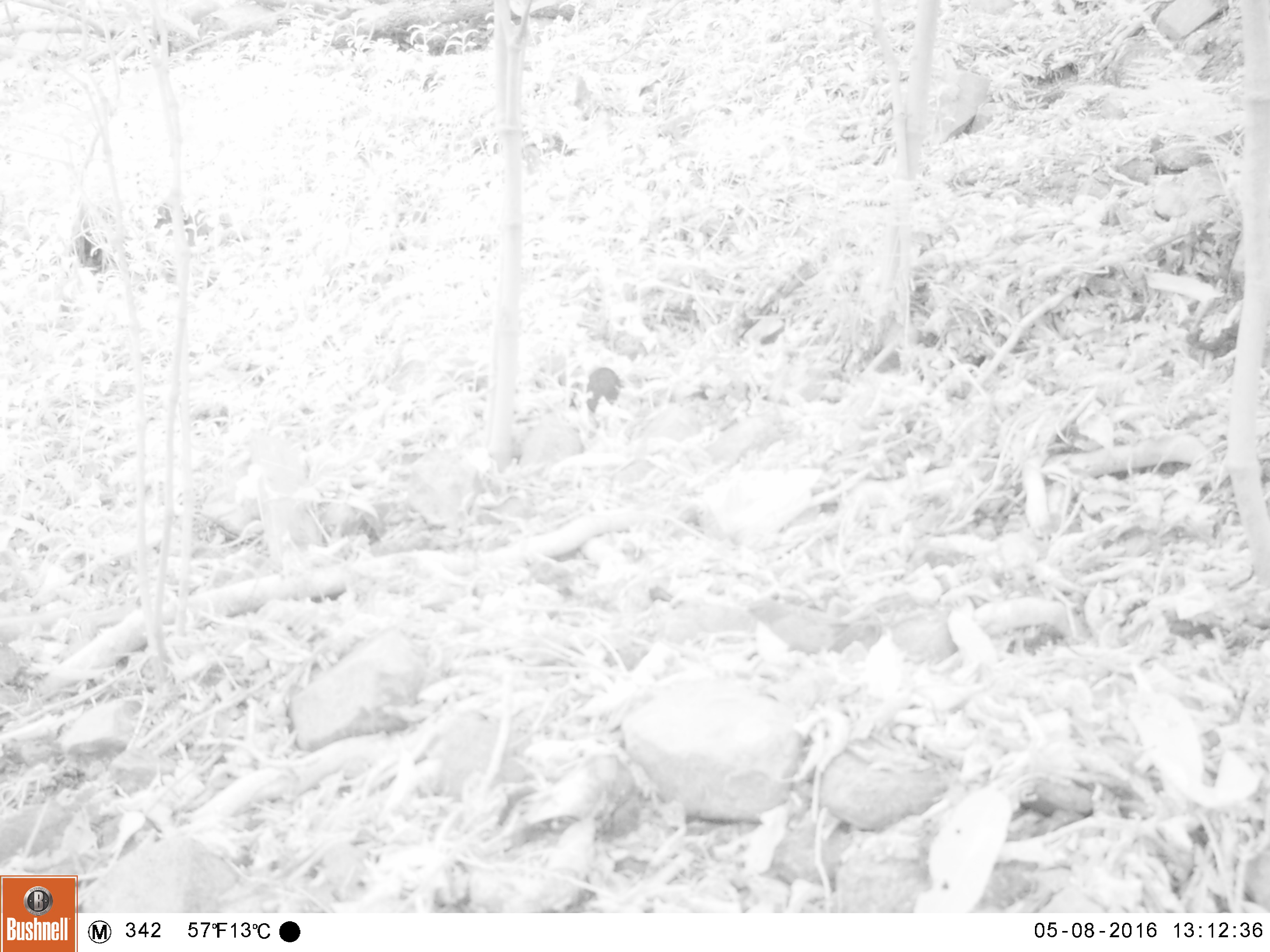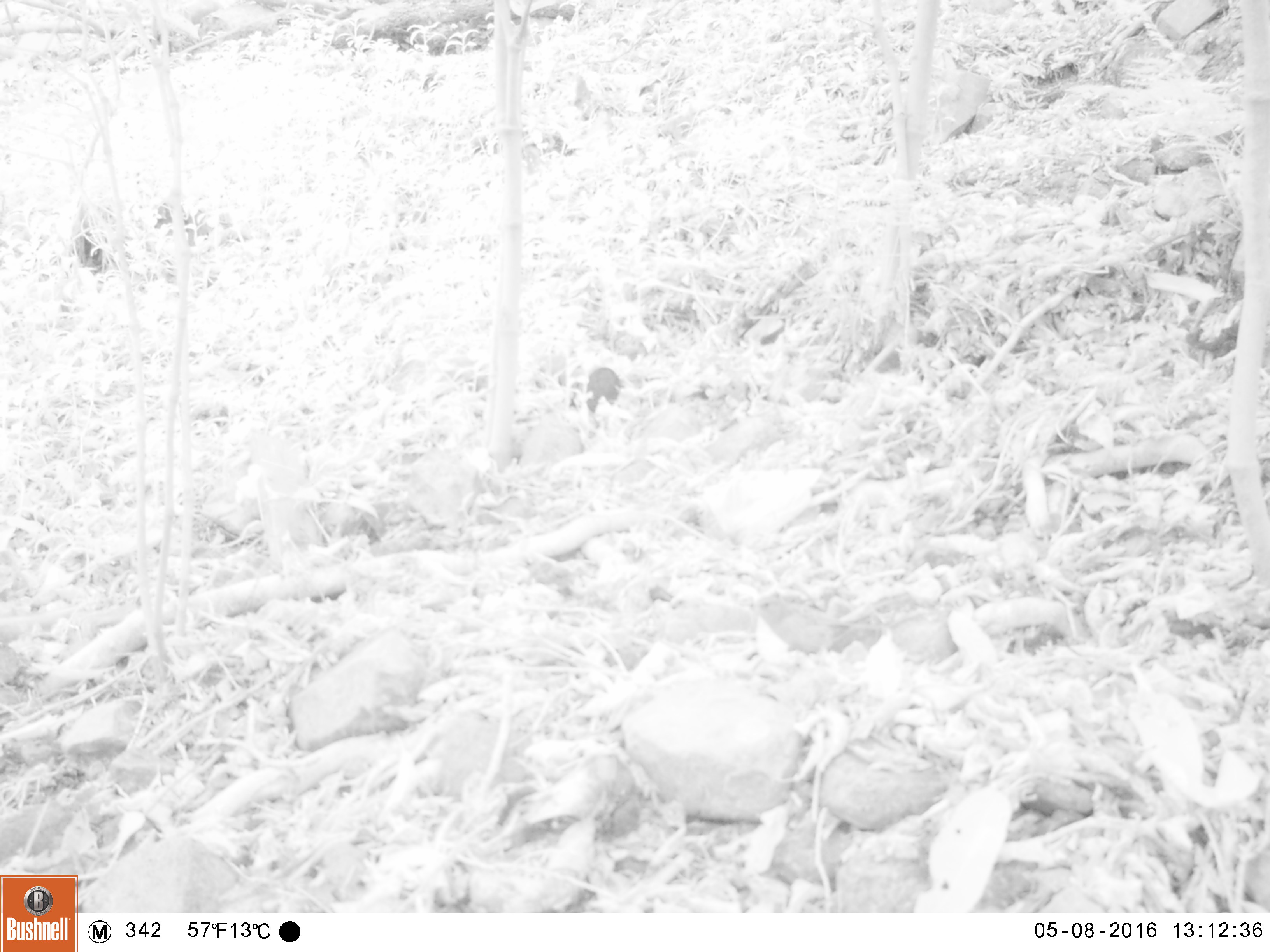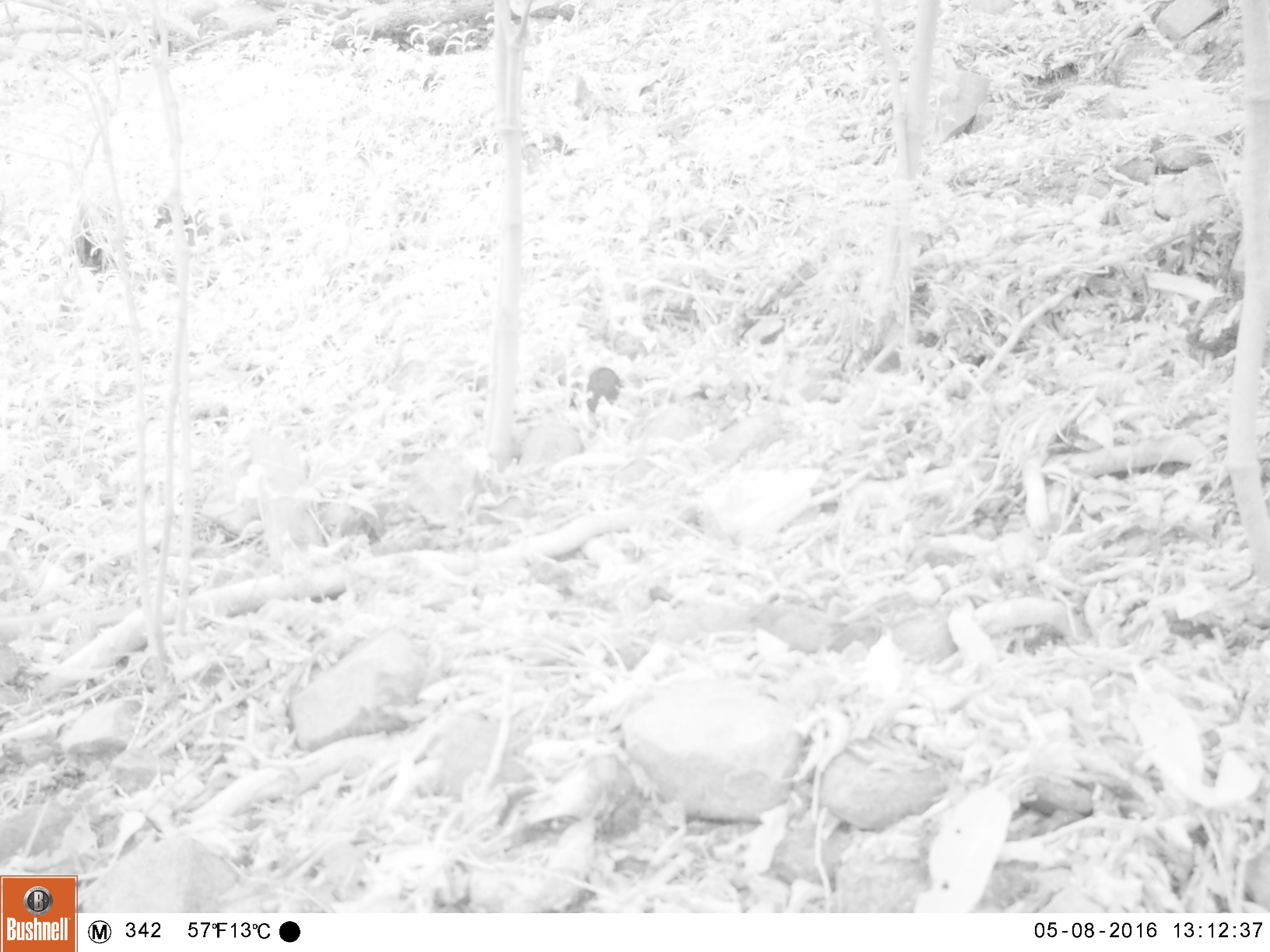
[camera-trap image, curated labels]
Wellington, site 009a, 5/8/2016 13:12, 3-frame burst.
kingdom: Animalia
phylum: Chordata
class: Aves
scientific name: Aves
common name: bird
Bird (Aves).